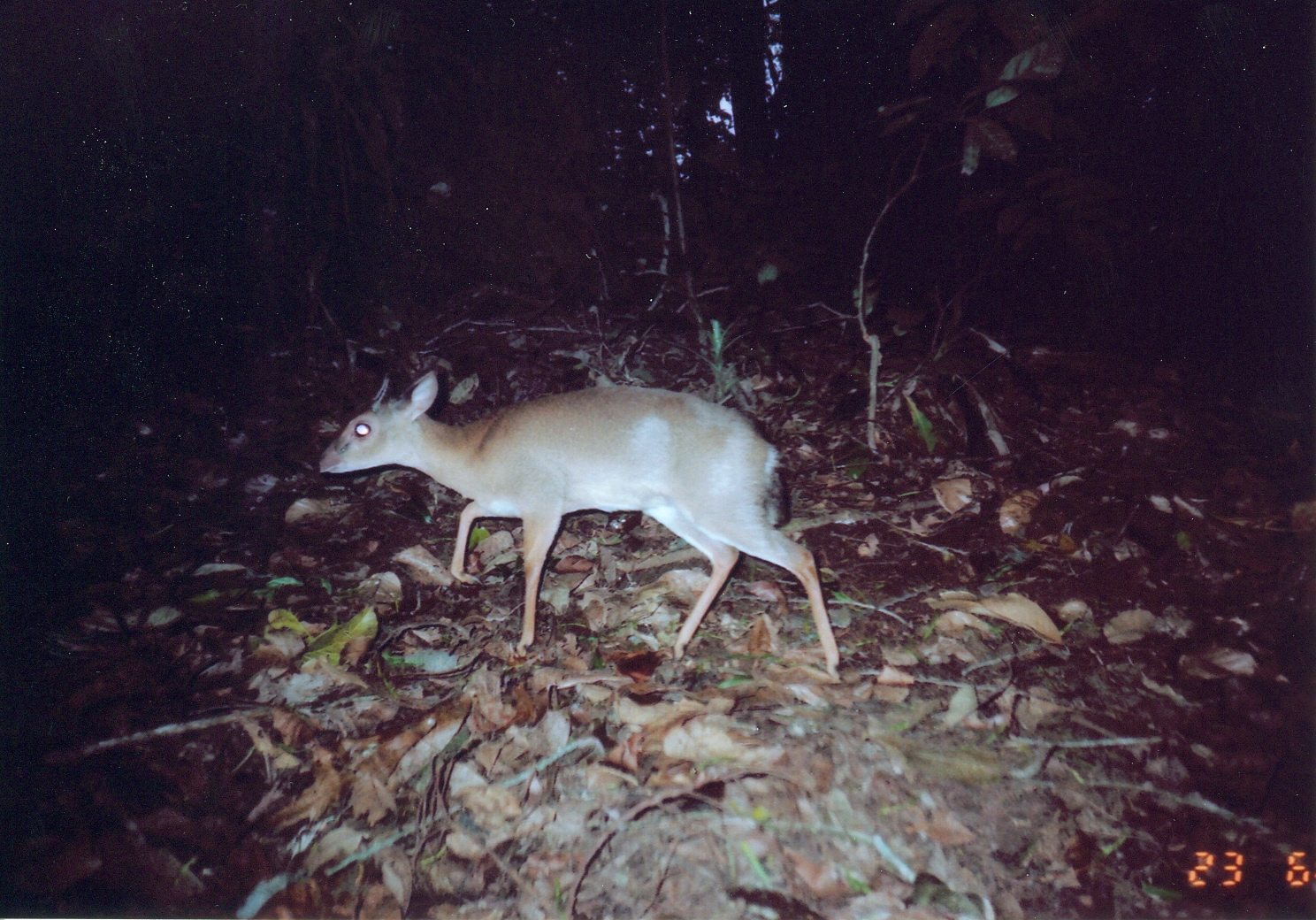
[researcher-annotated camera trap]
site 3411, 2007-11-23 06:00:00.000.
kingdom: Animalia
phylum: Chordata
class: Mammalia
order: Artiodactyla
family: Bovidae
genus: Nesotragus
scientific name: Nesotragus moschatus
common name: suni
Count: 1.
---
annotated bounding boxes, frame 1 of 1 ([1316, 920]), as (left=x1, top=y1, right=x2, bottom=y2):
nesotragus moschatus: (left=313, top=367, right=847, bottom=685)